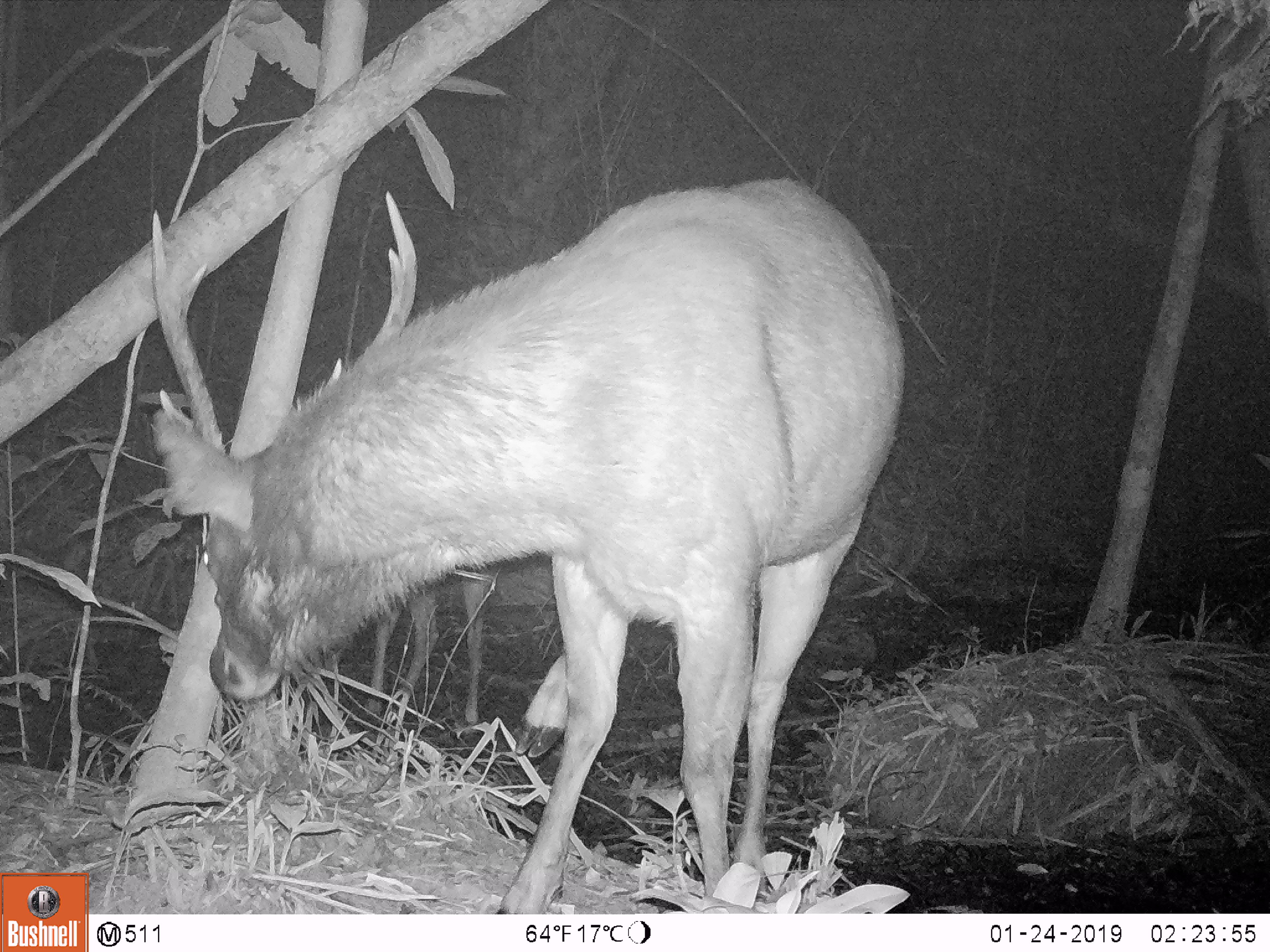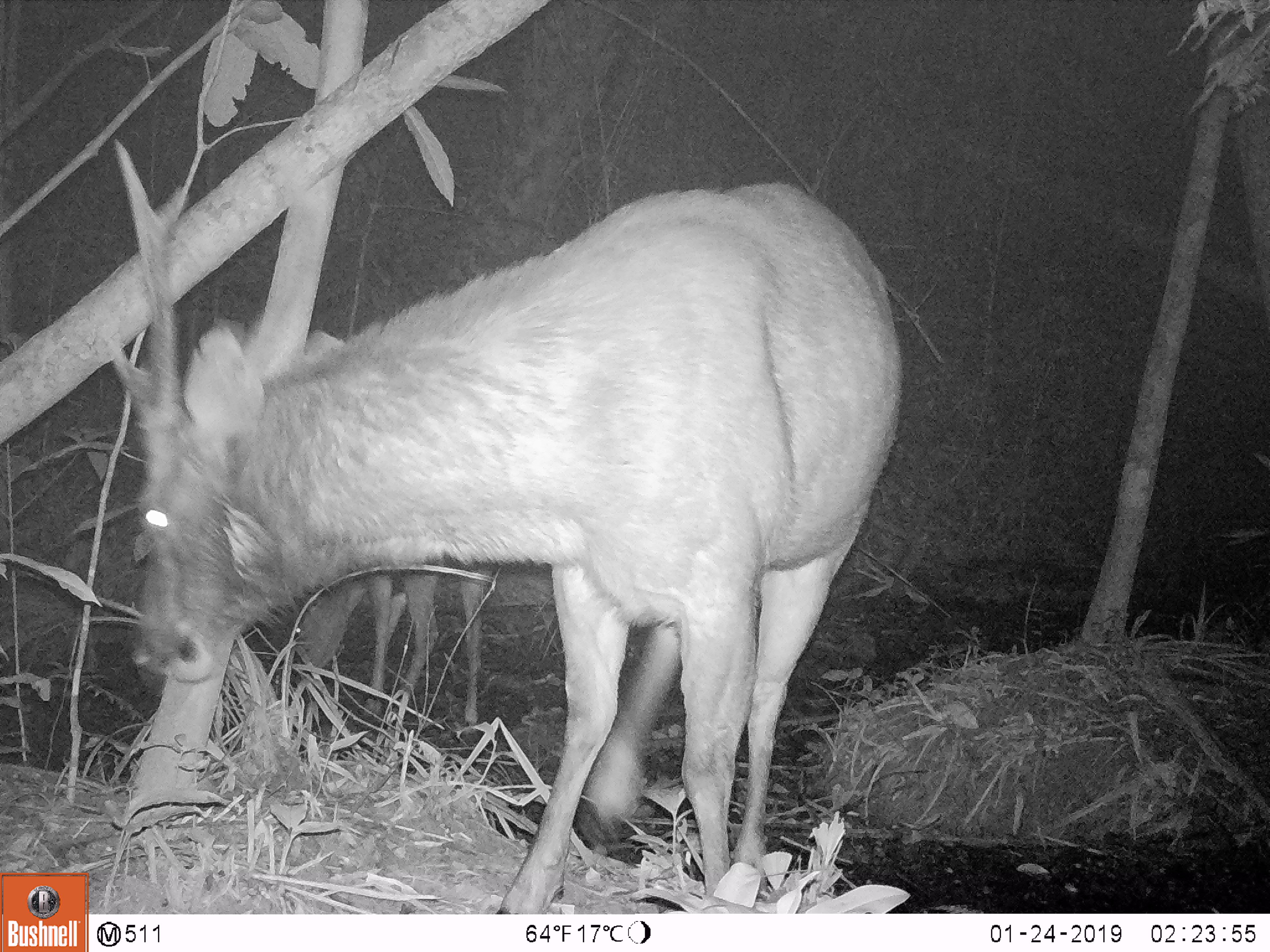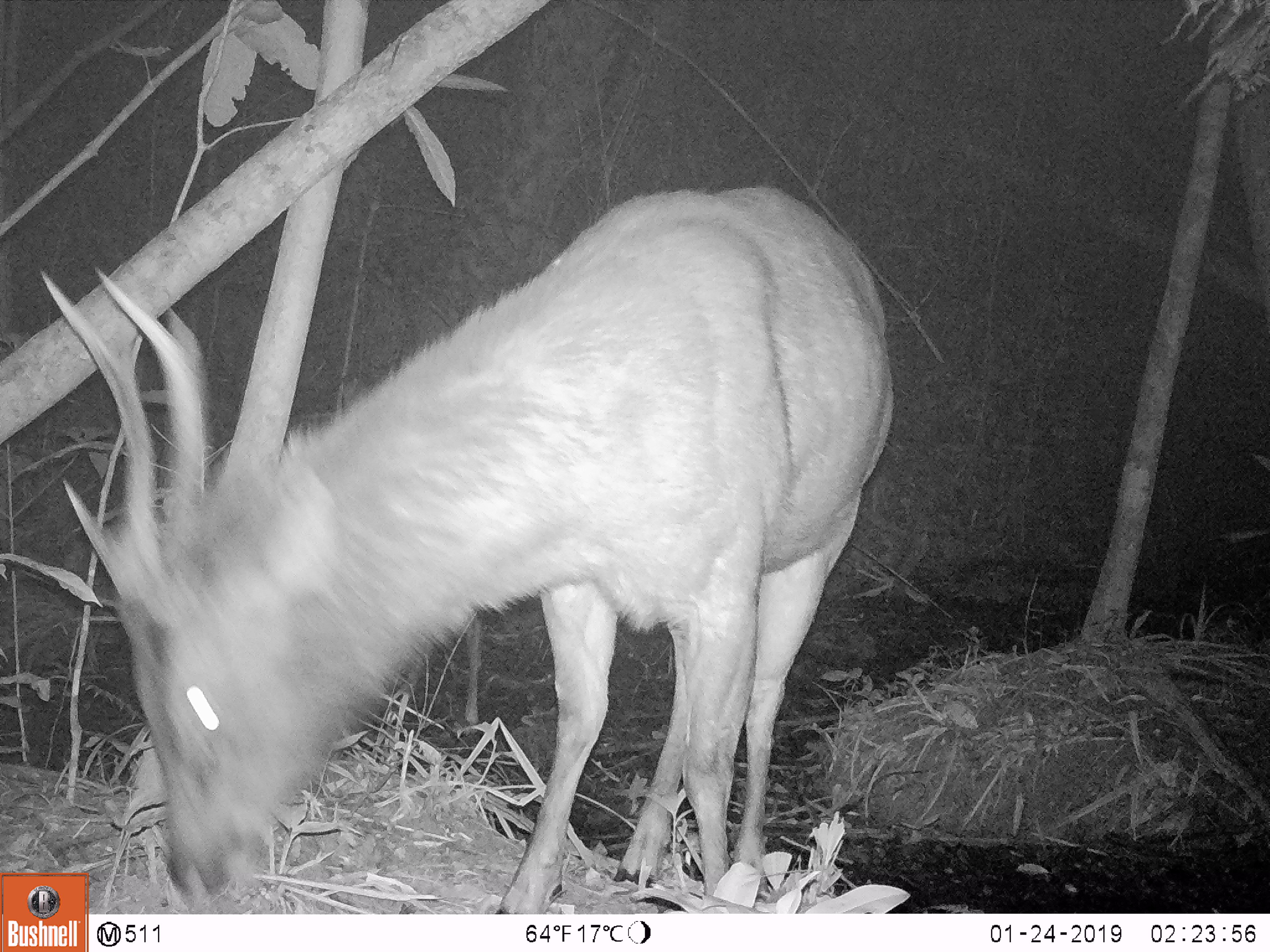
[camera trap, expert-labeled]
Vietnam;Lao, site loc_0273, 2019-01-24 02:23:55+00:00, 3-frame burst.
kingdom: Animalia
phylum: Chordata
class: Mammalia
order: Artiodactyla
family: Cervidae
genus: Rusa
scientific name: Rusa unicolor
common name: sambar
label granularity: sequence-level